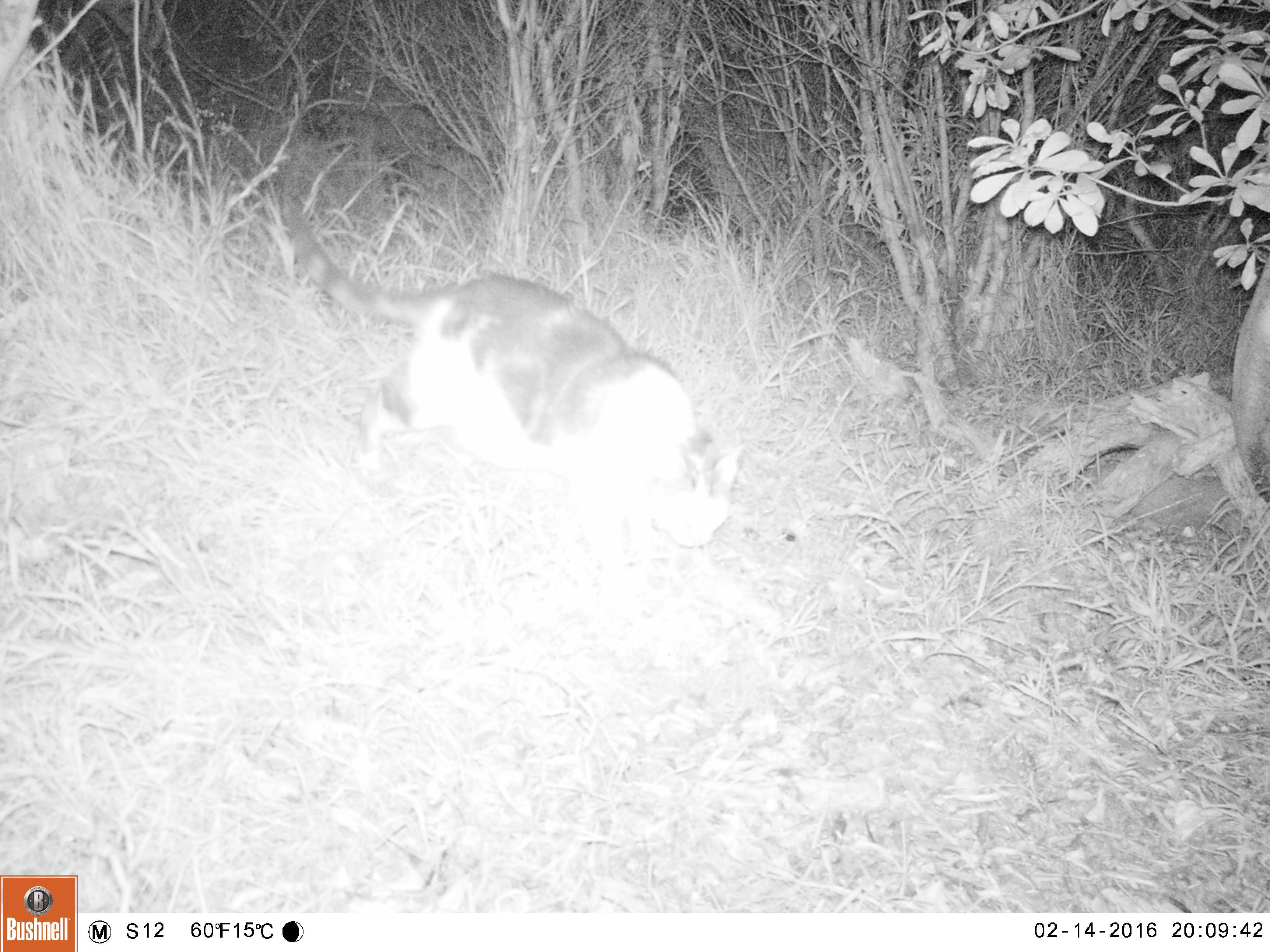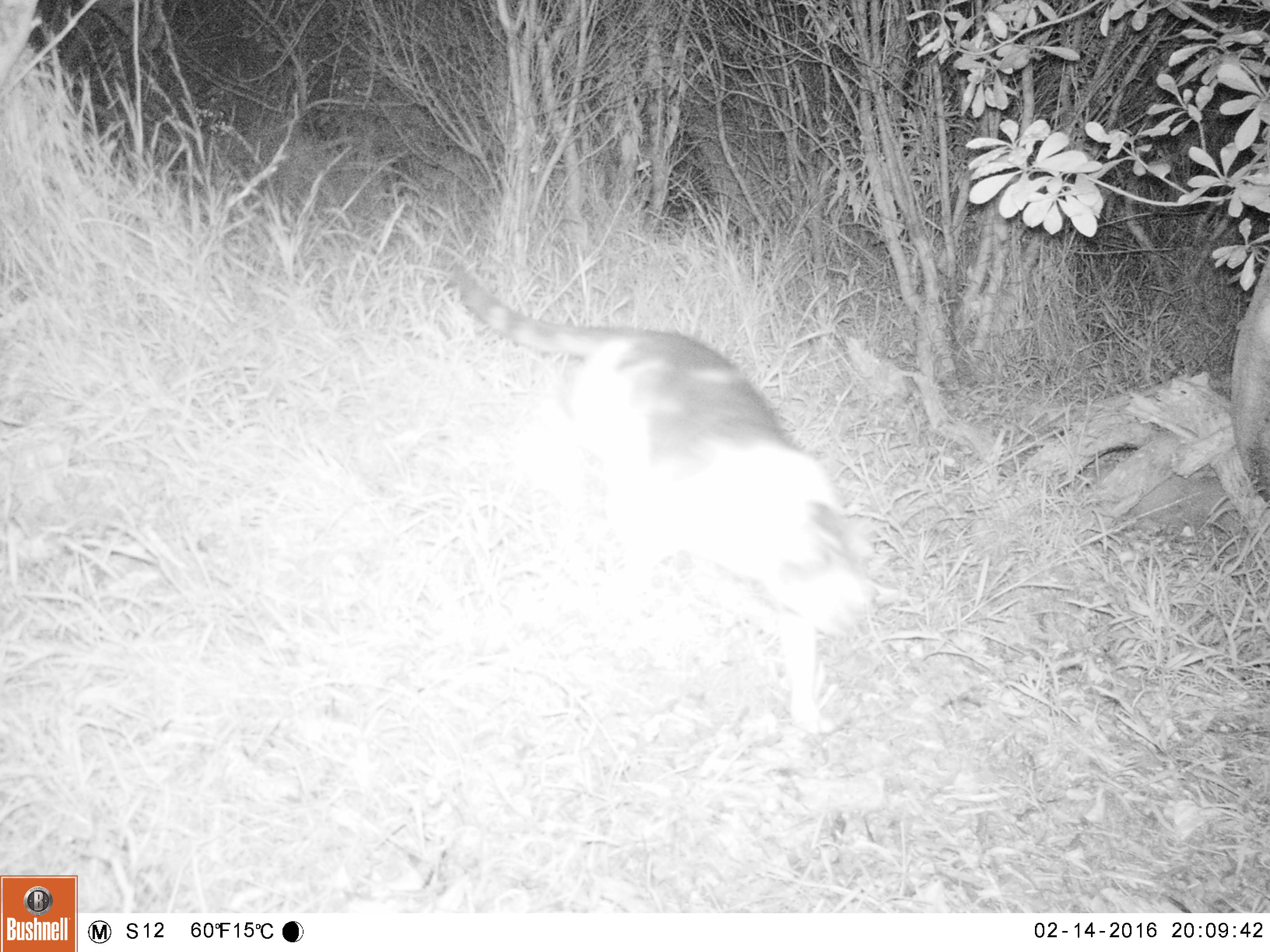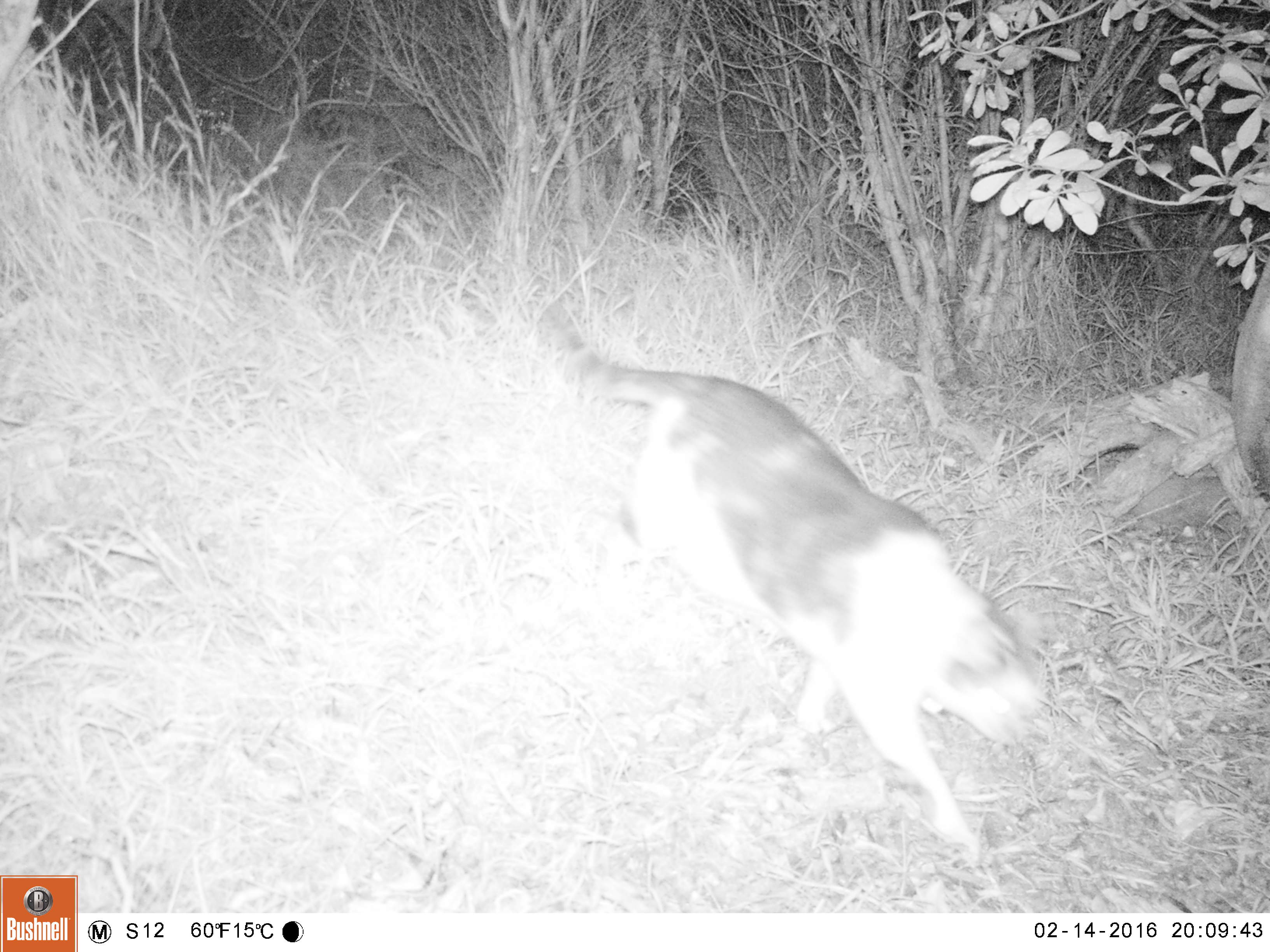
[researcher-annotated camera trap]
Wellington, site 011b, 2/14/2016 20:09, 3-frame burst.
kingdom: Animalia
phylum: Chordata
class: Mammalia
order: Carnivora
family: Felidae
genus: Felis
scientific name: Felis catus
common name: cat